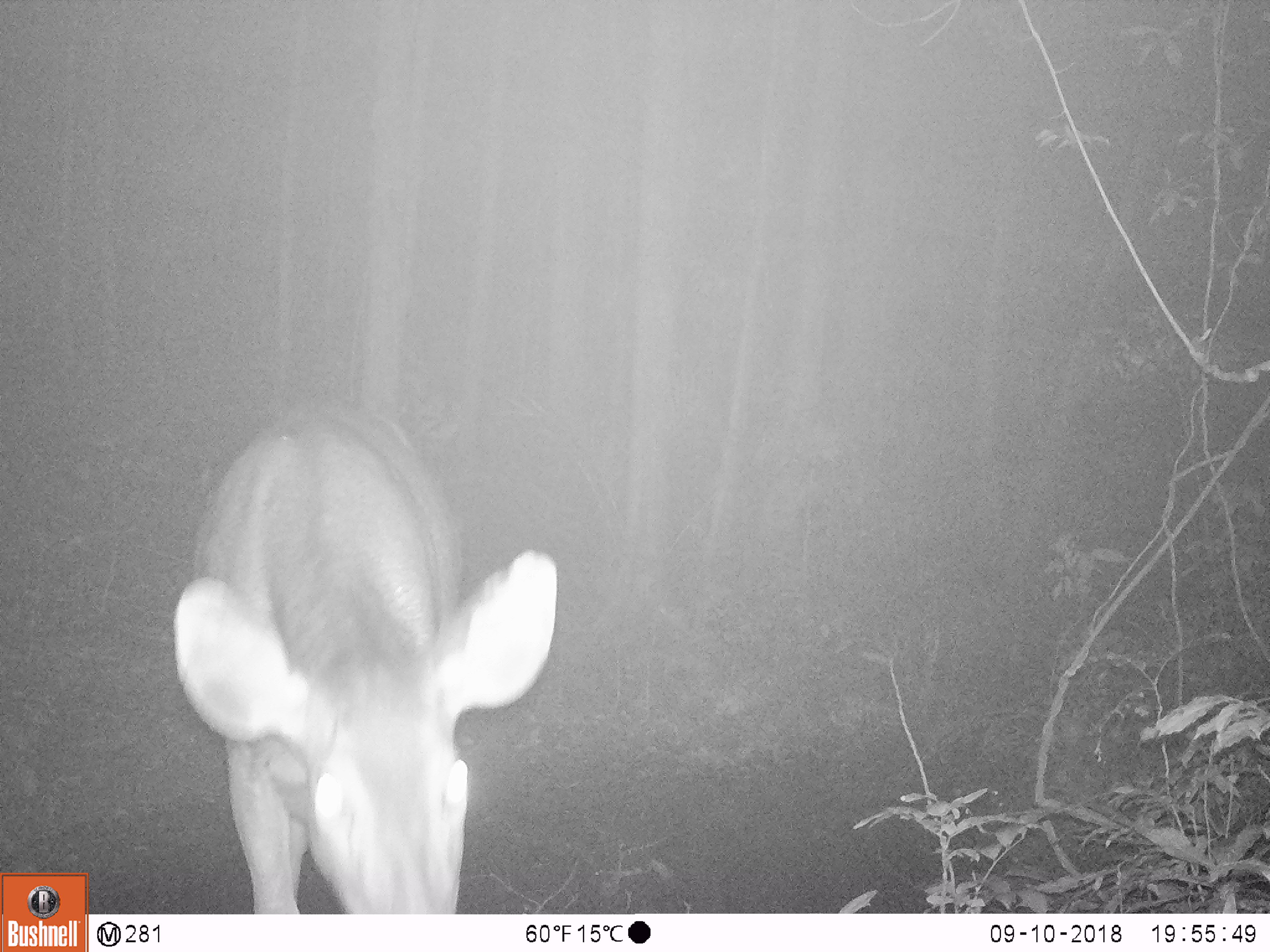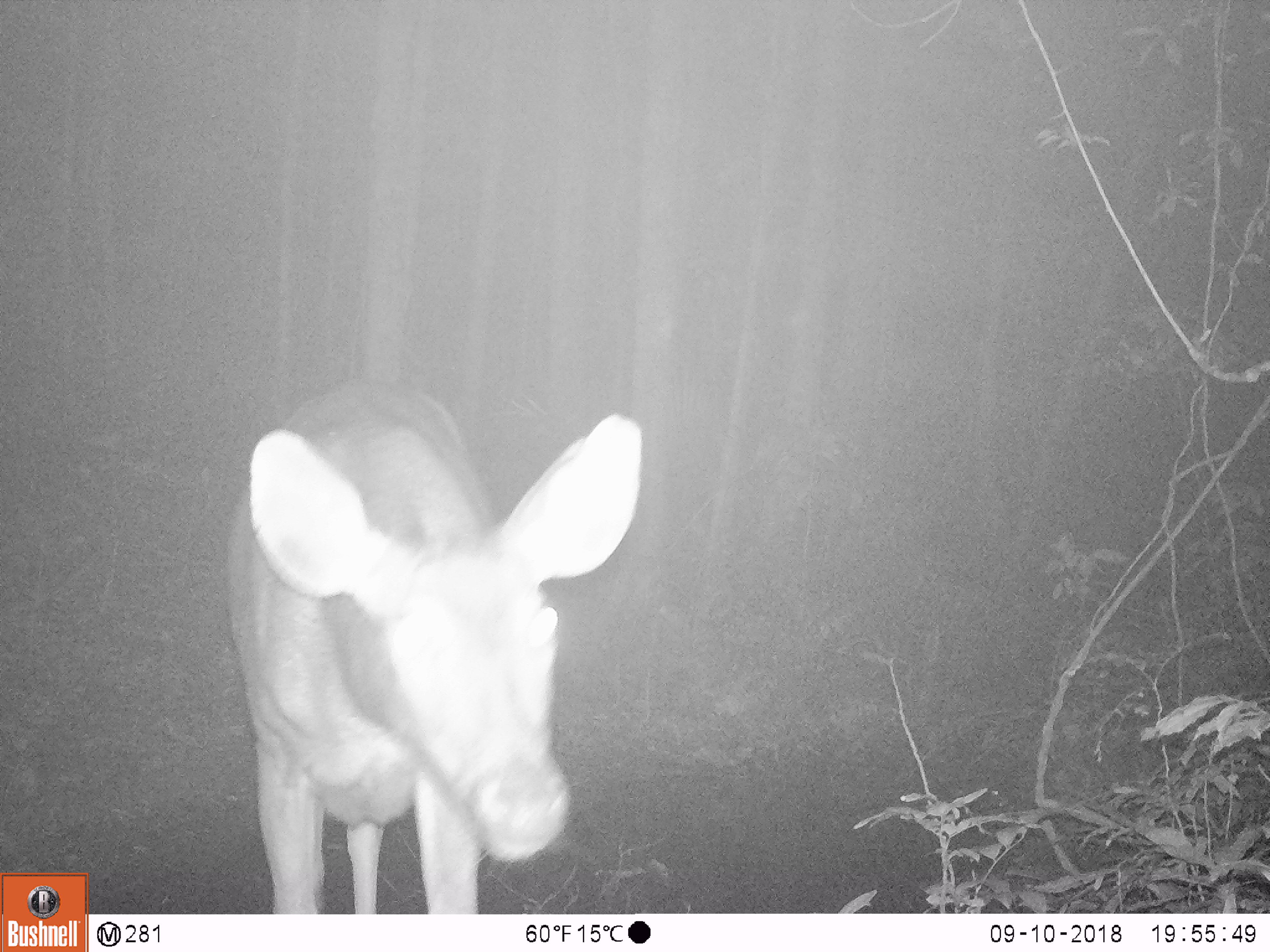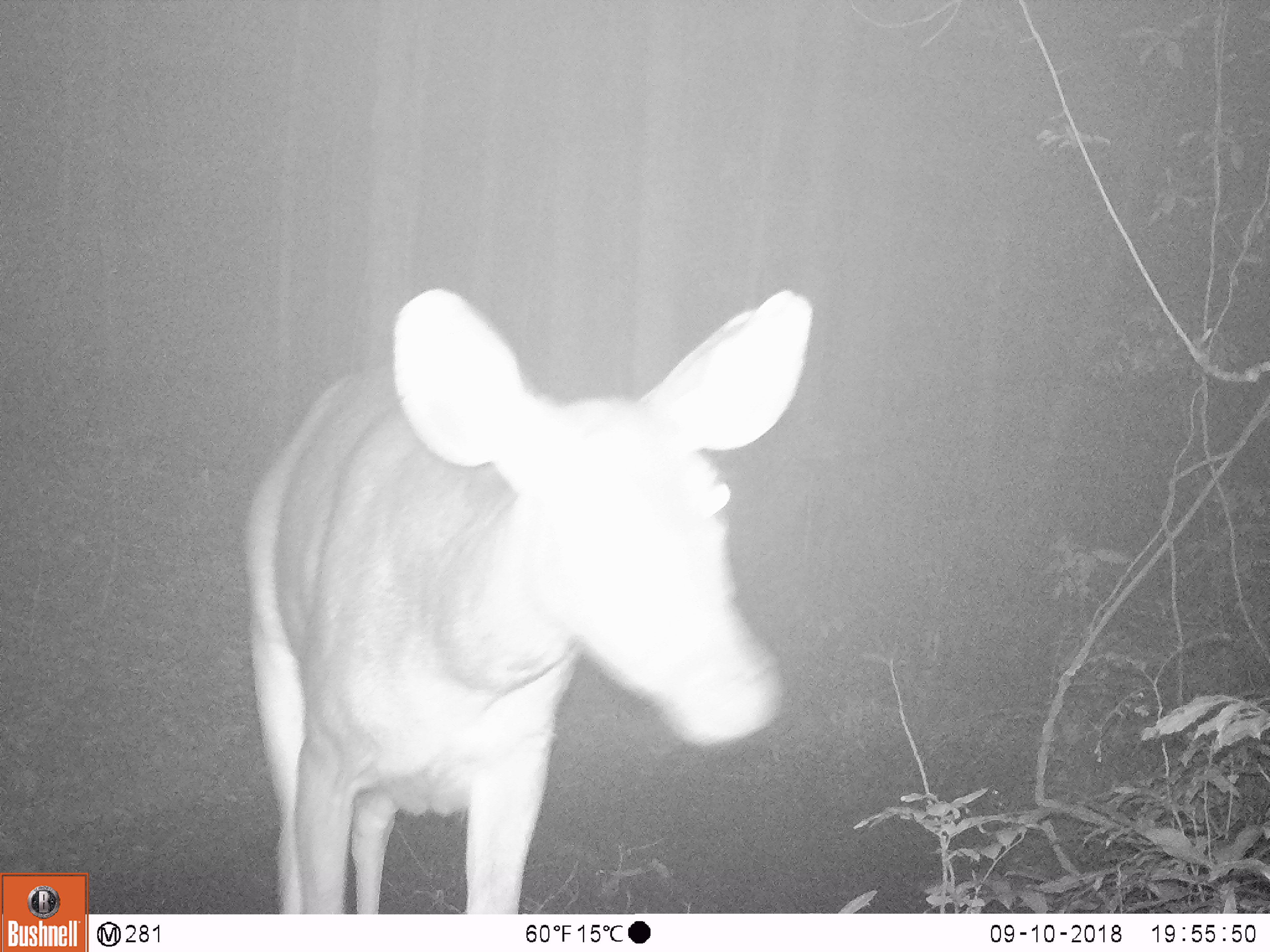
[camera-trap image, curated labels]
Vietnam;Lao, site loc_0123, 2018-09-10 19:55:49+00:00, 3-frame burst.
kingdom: Animalia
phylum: Chordata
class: Mammalia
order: Artiodactyla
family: Cervidae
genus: Rusa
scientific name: Rusa unicolor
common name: sambar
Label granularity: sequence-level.